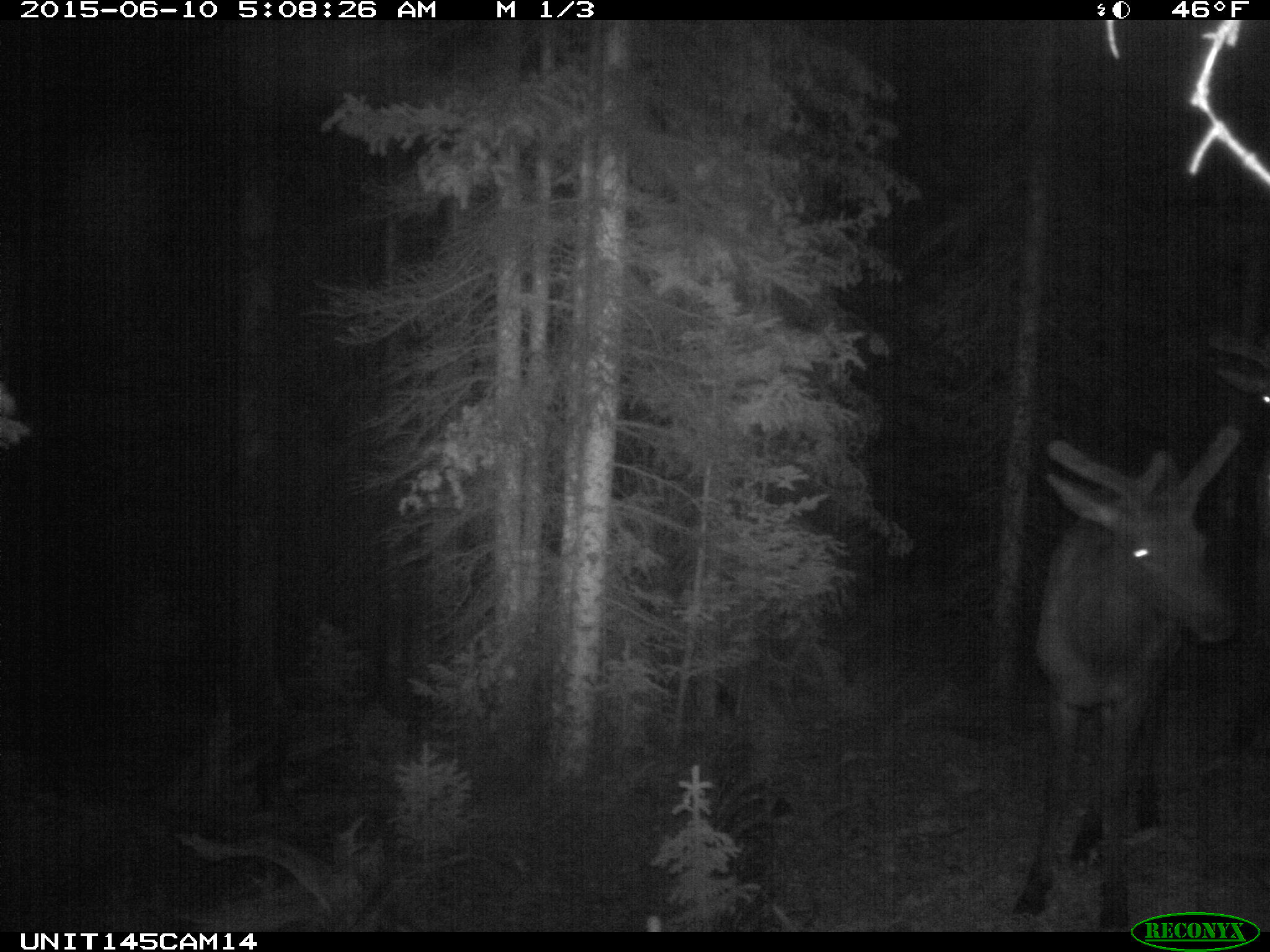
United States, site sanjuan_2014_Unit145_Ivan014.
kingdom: Animalia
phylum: Chordata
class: Mammalia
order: Artiodactyla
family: Cervidae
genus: Cervus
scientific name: Cervus elaphus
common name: red deer